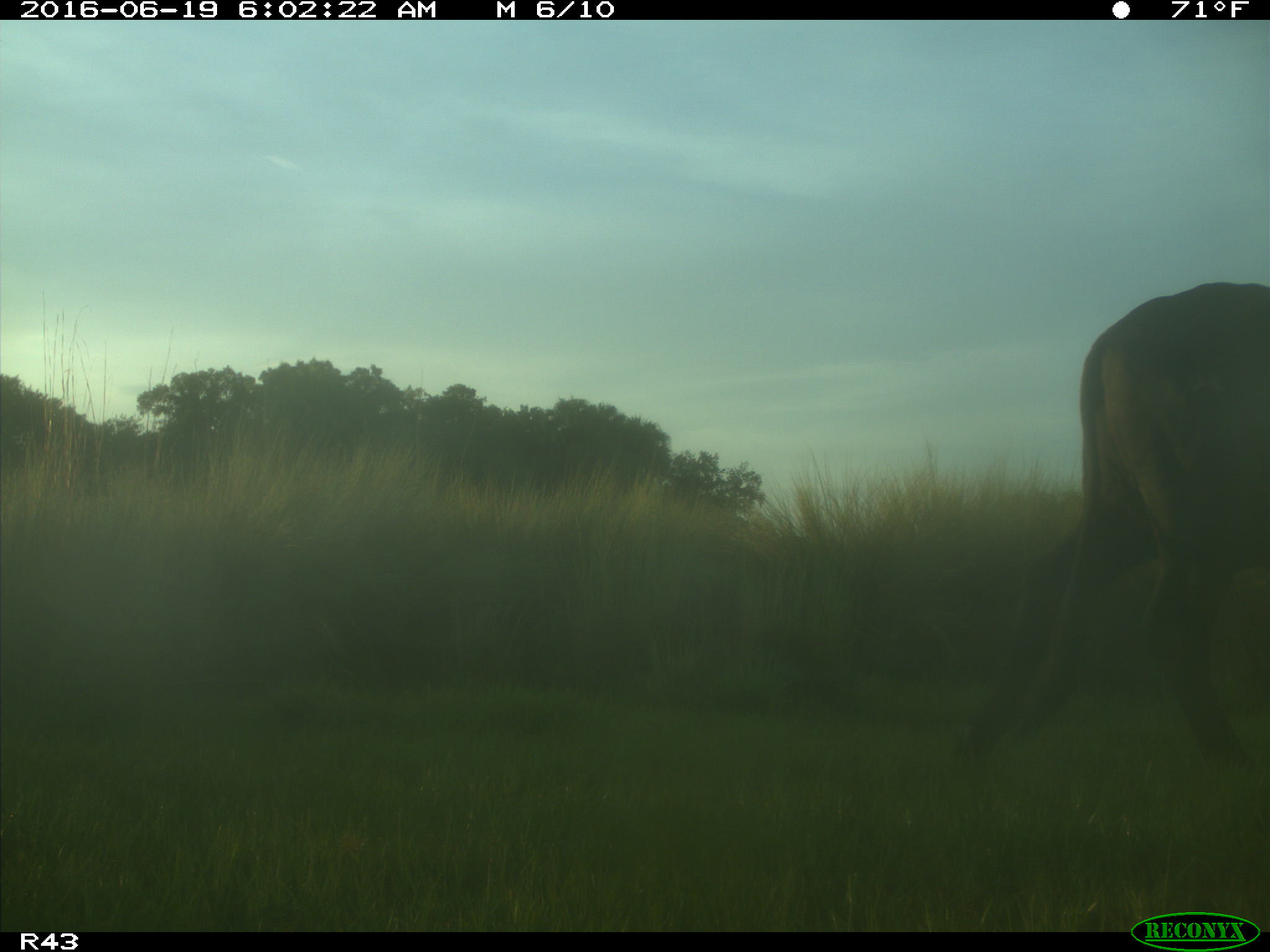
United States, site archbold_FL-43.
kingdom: Animalia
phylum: Chordata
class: Mammalia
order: Artiodactyla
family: Bovidae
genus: Bos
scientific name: Bos taurus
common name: domestic cow